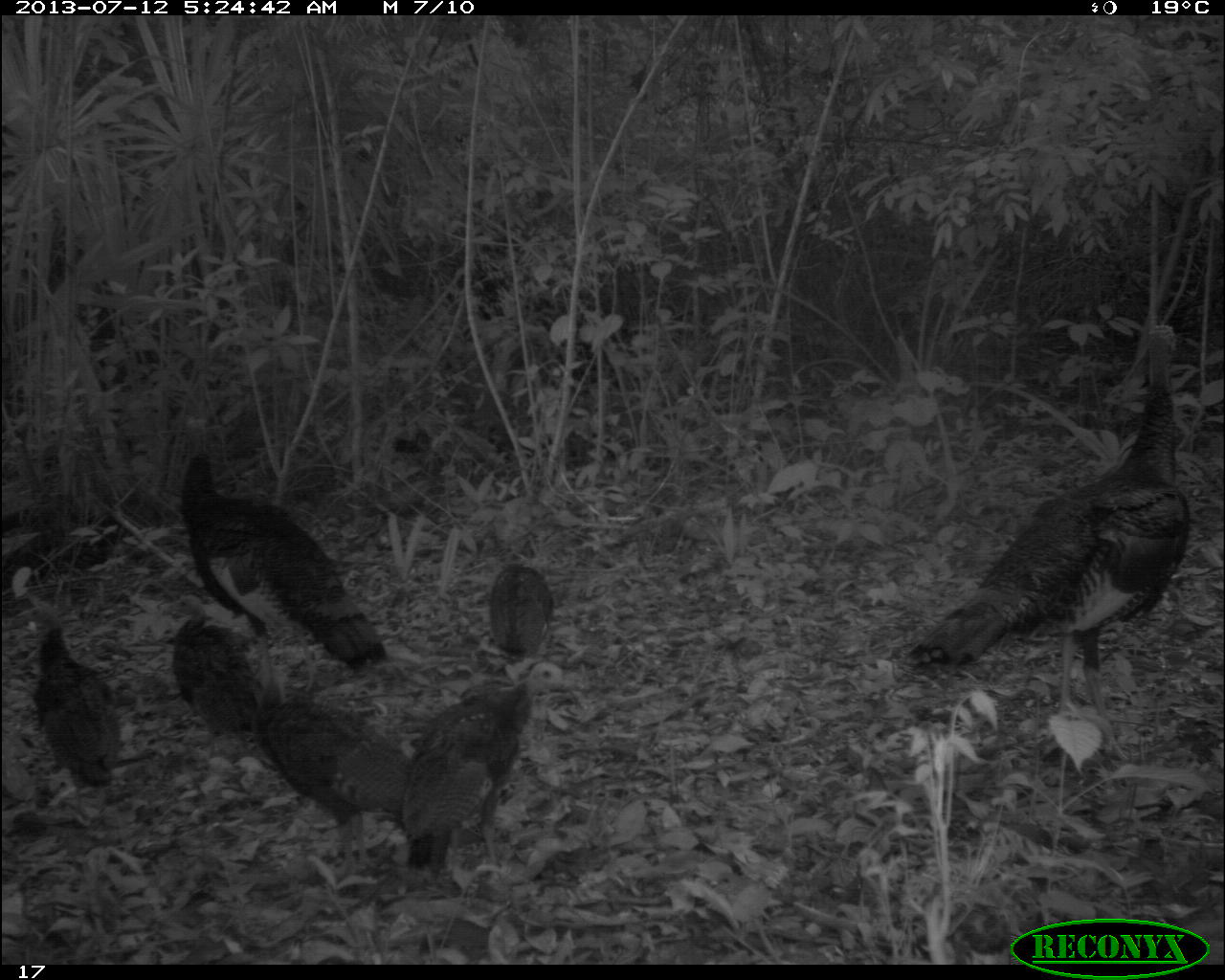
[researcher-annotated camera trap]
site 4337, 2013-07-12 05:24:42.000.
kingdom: Animalia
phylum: Chordata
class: Aves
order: Galliformes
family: Phasianidae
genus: Meleagris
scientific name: Meleagris ocellata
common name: ocellated turkey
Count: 7.